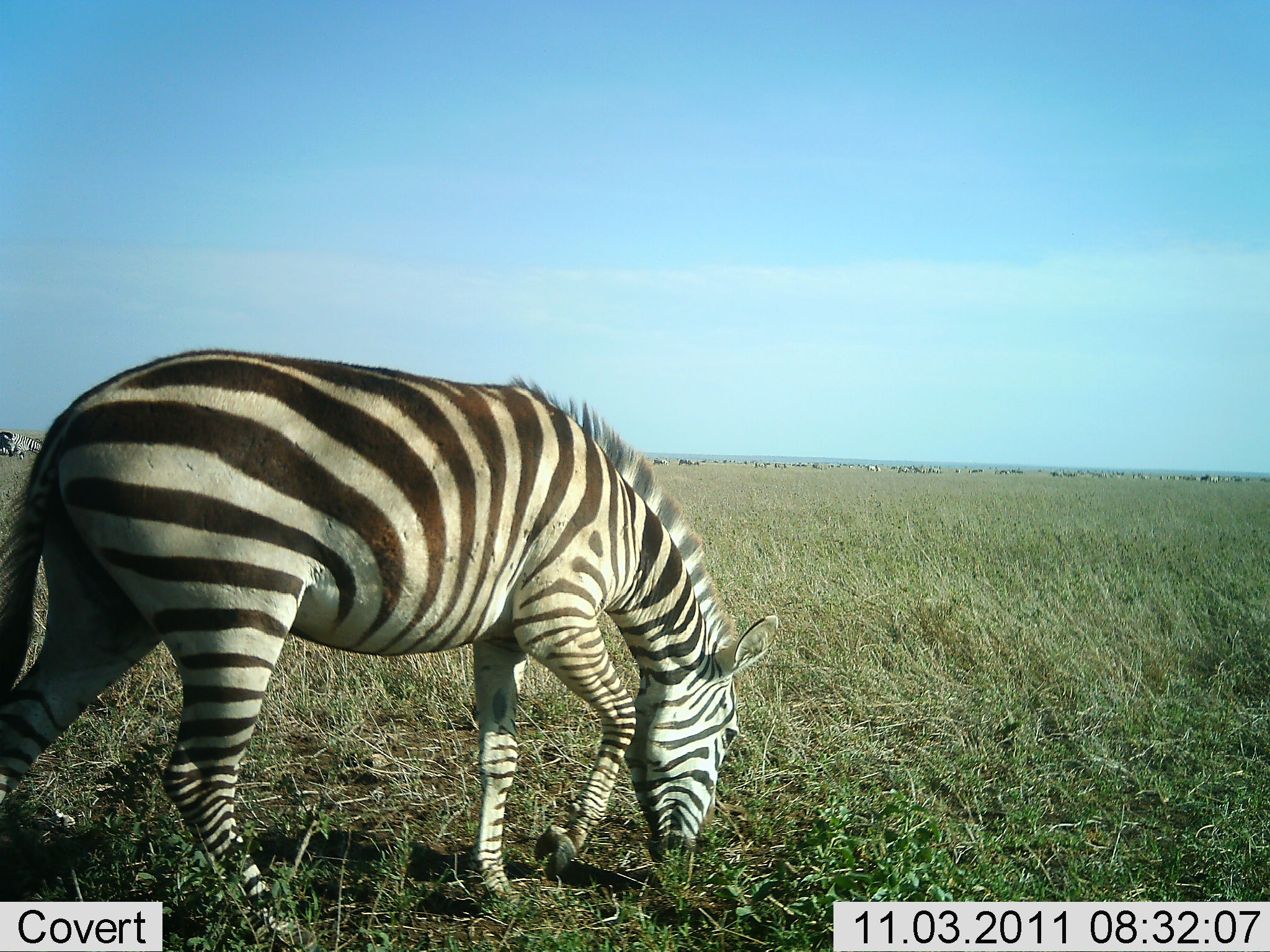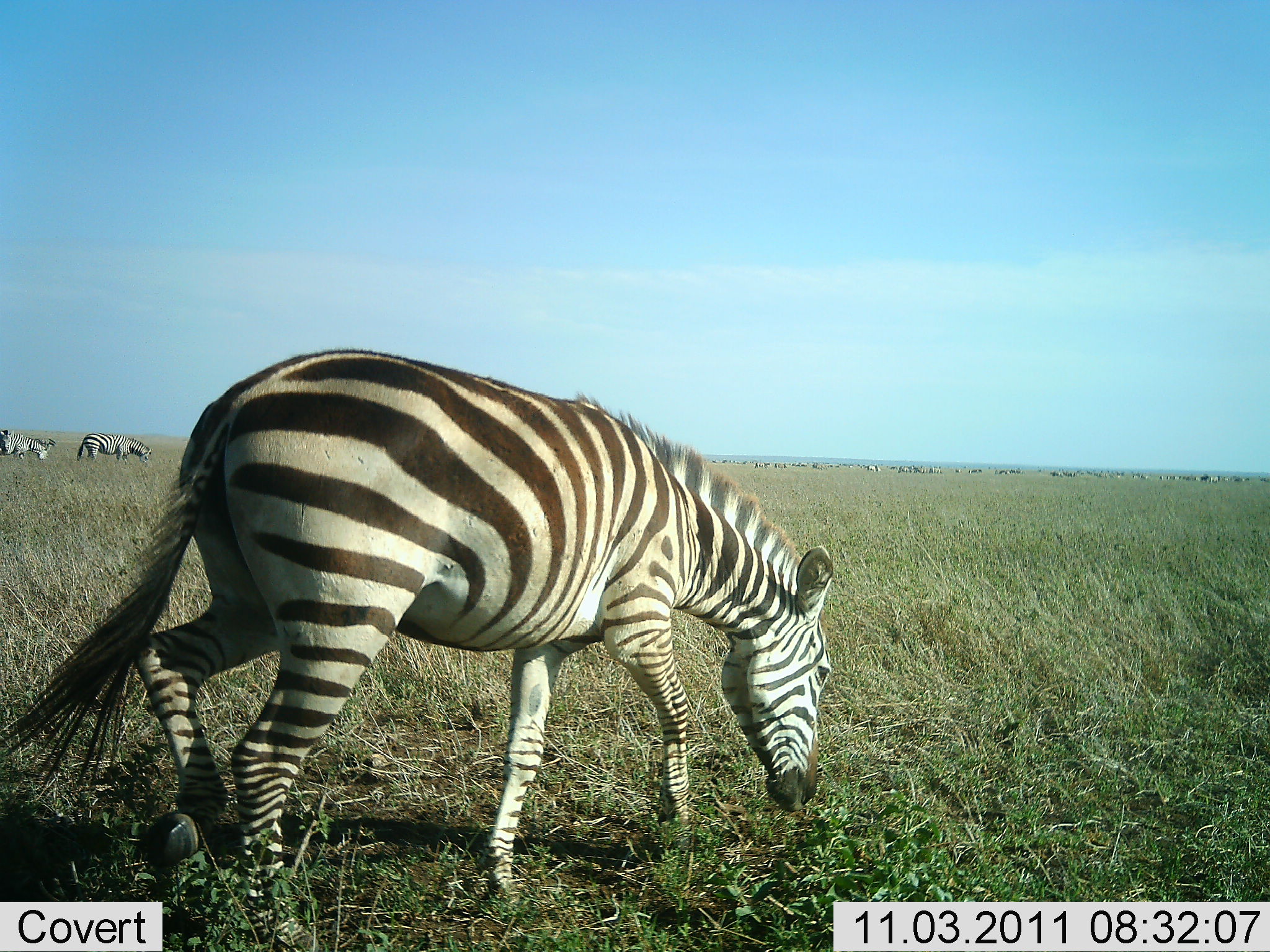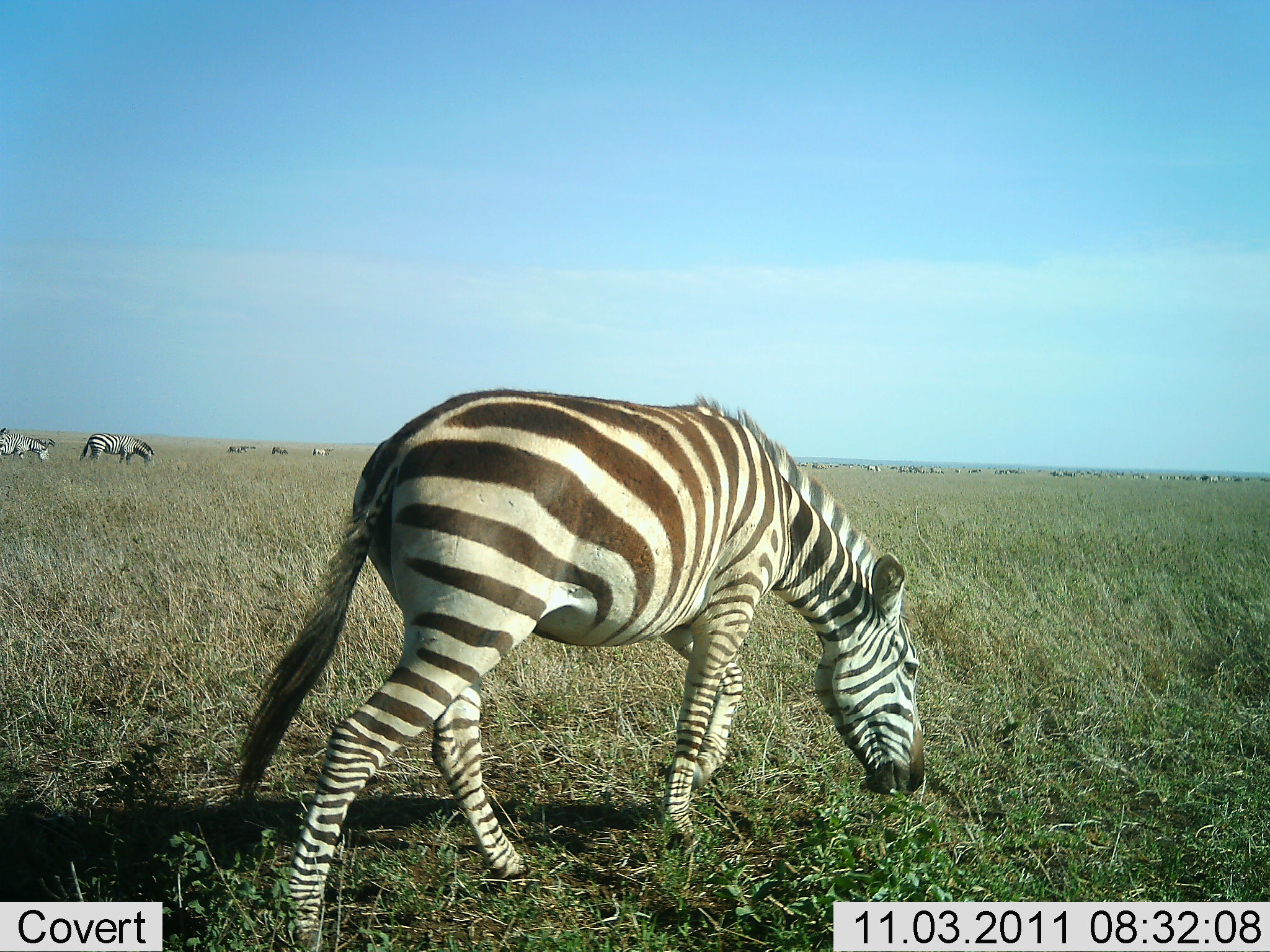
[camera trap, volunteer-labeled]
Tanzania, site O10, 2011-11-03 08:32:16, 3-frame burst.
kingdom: Animalia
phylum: Chordata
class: Mammalia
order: Perissodactyla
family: Equidae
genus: Equus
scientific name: Equus quagga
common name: plains zebra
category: zebra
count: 3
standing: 15%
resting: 8%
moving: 54%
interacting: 0%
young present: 0%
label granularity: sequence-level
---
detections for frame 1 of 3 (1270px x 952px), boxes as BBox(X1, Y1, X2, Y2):
animal: BBox(0, 351, 783, 950); BBox(0, 428, 42, 466)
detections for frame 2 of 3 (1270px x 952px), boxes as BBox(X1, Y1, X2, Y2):
animal: BBox(0, 346, 834, 951); BBox(74, 433, 153, 466); BBox(8, 433, 57, 460); BBox(0, 433, 27, 461); BBox(0, 428, 14, 454)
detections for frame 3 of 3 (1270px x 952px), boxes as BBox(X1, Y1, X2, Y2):
animal: BBox(223, 388, 928, 952); BBox(79, 433, 156, 470); BBox(1, 435, 56, 465); BBox(1, 427, 10, 456)